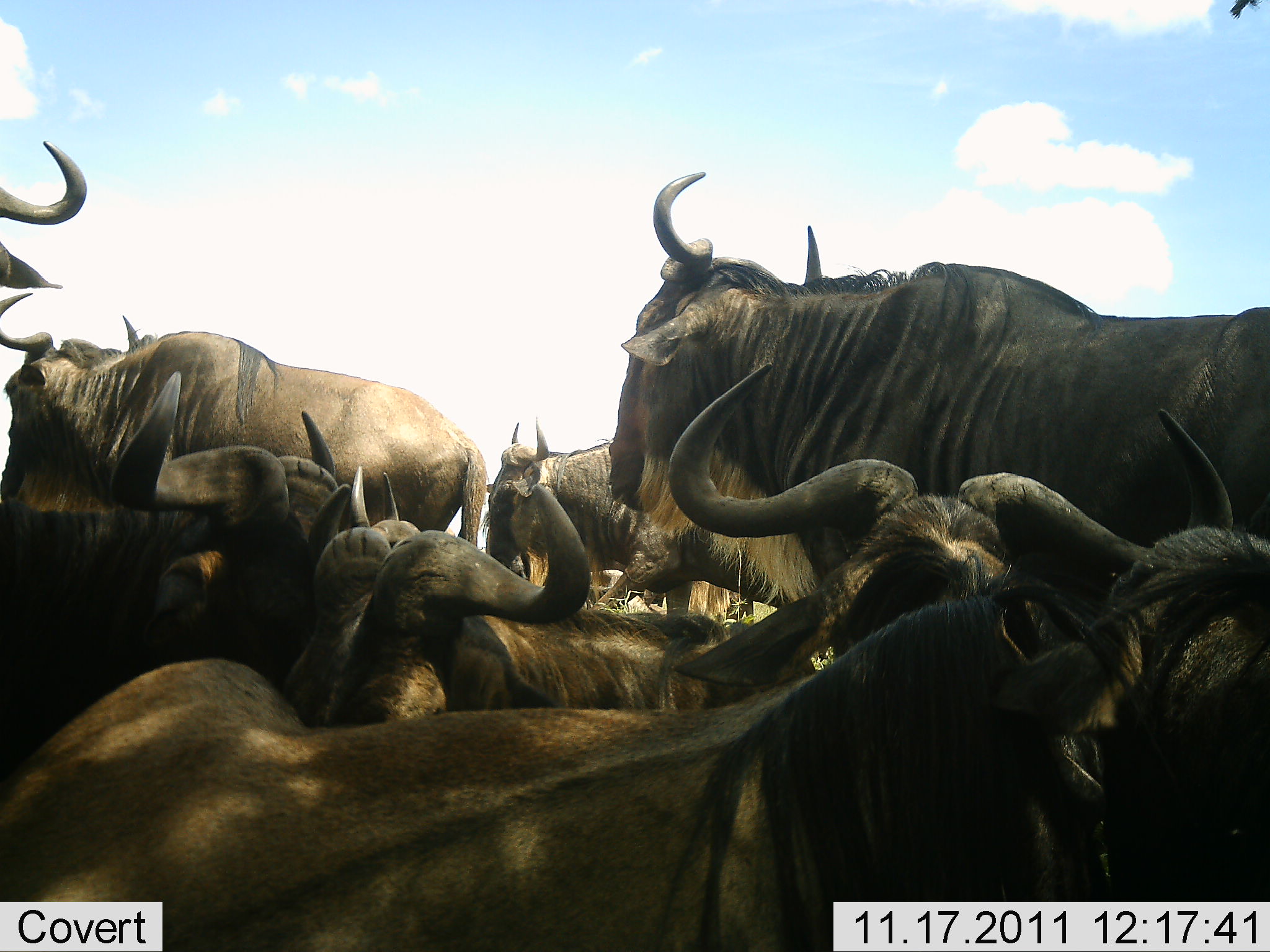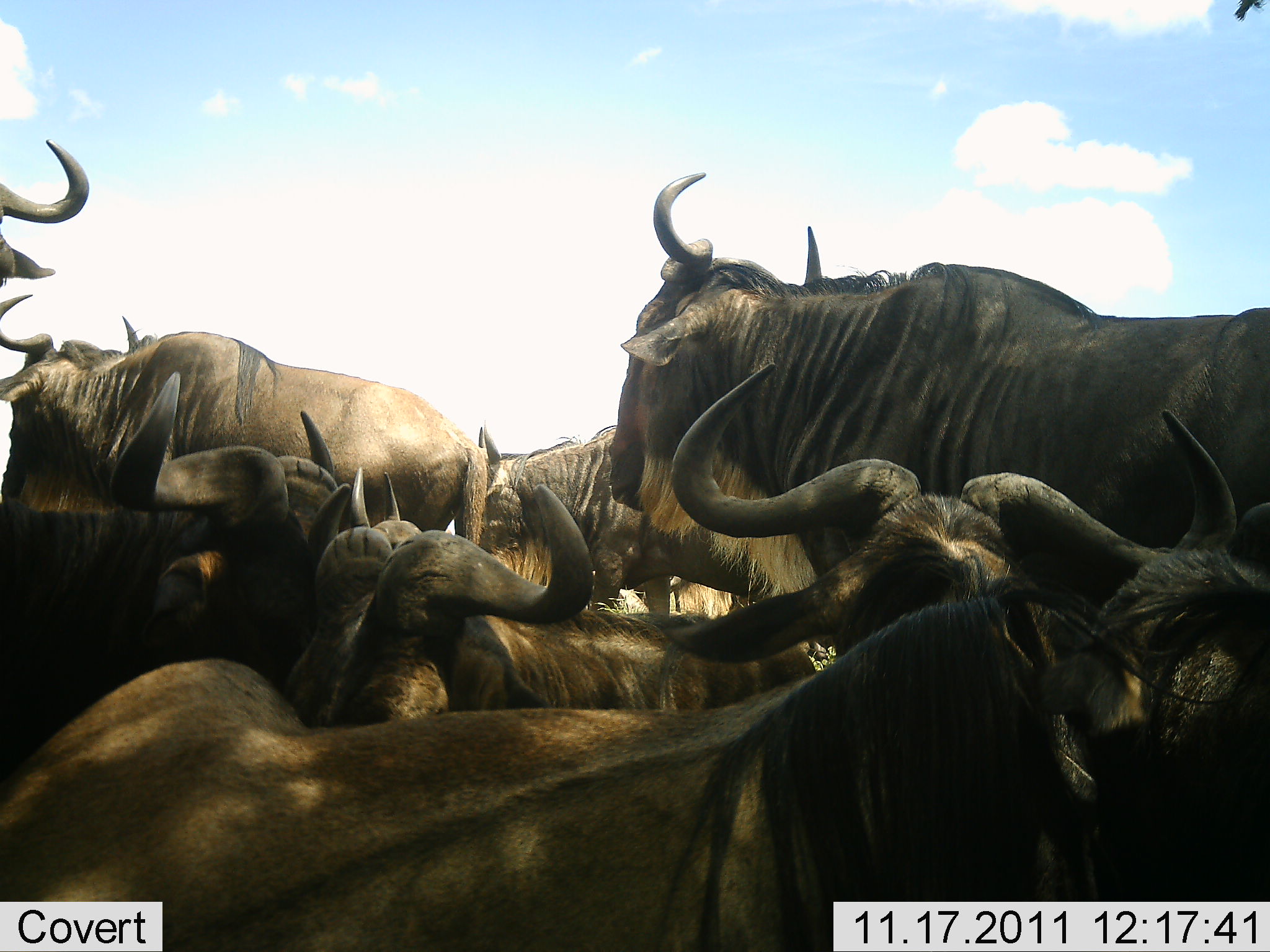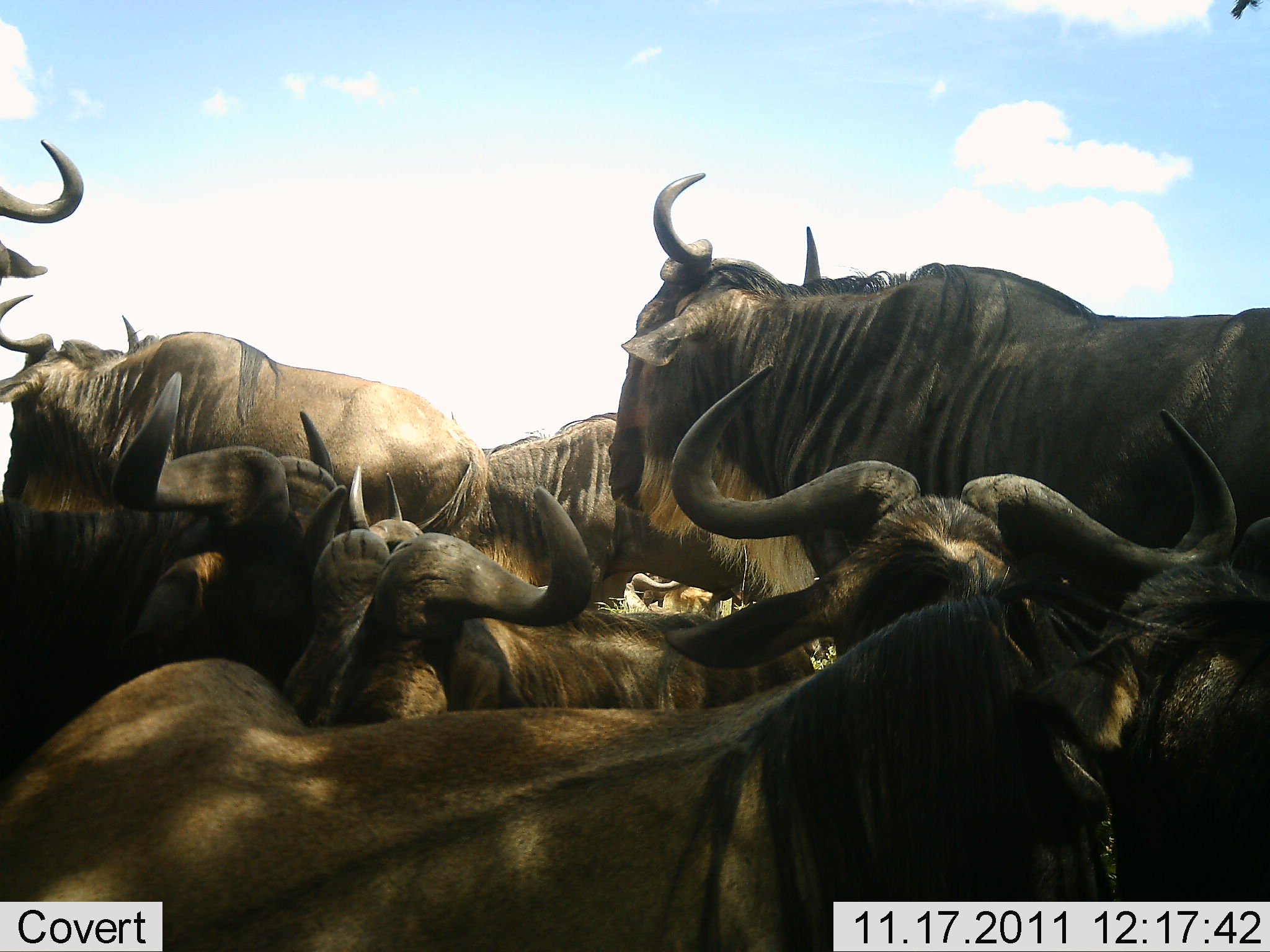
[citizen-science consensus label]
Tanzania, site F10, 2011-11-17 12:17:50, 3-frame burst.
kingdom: Animalia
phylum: Chordata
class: Mammalia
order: Artiodactyla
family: Bovidae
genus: Connochaetes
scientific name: Connochaetes taurinus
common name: blue wildebeest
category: wildebeest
Wildebeest (blue wildebeest) (Connochaetes taurinus), count 10. Behavior (volunteer vote fractions): standing 71%, resting 43%, moving 0%, interacting 36%. Young present (vote fraction): 0%. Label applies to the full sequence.